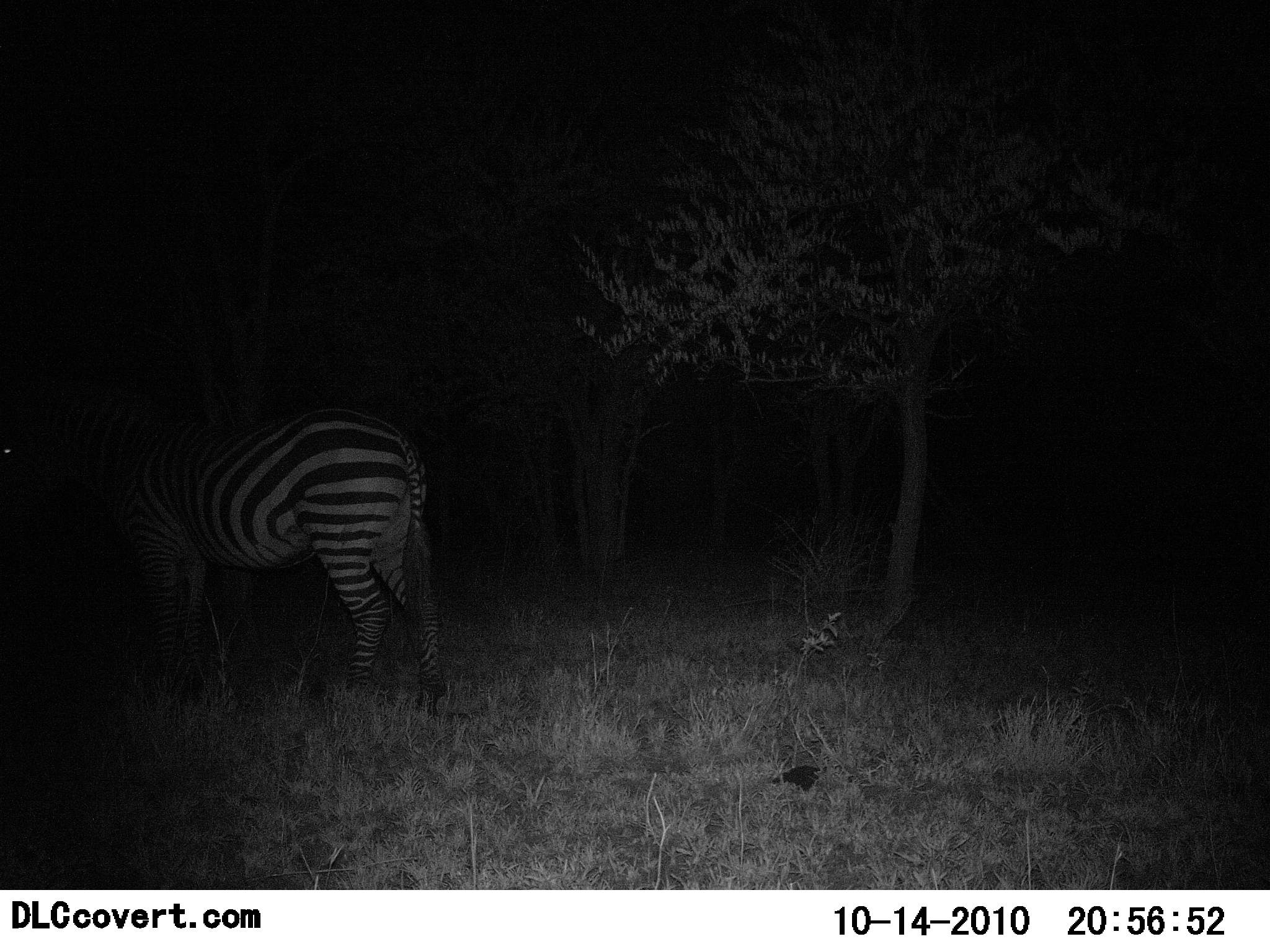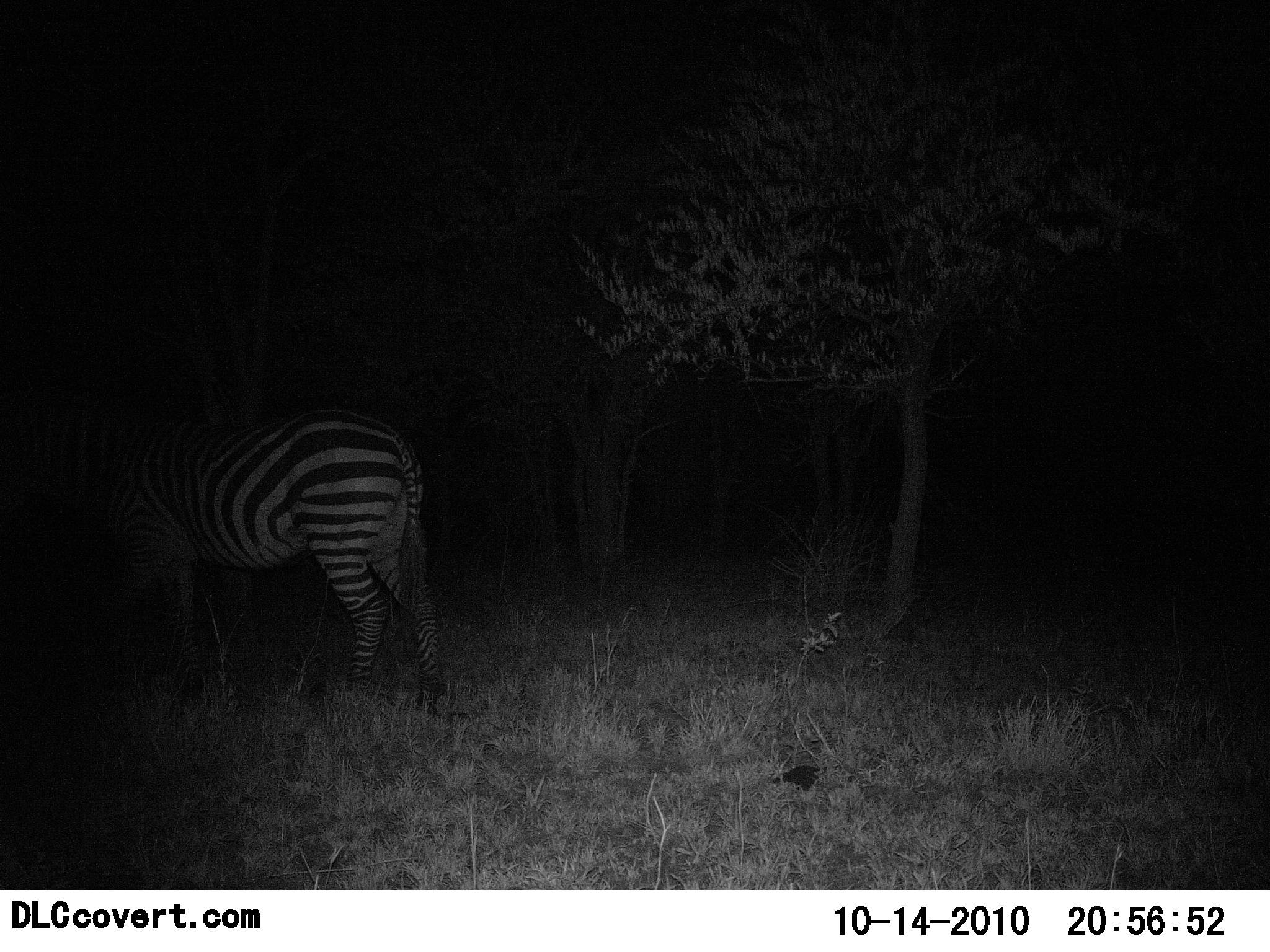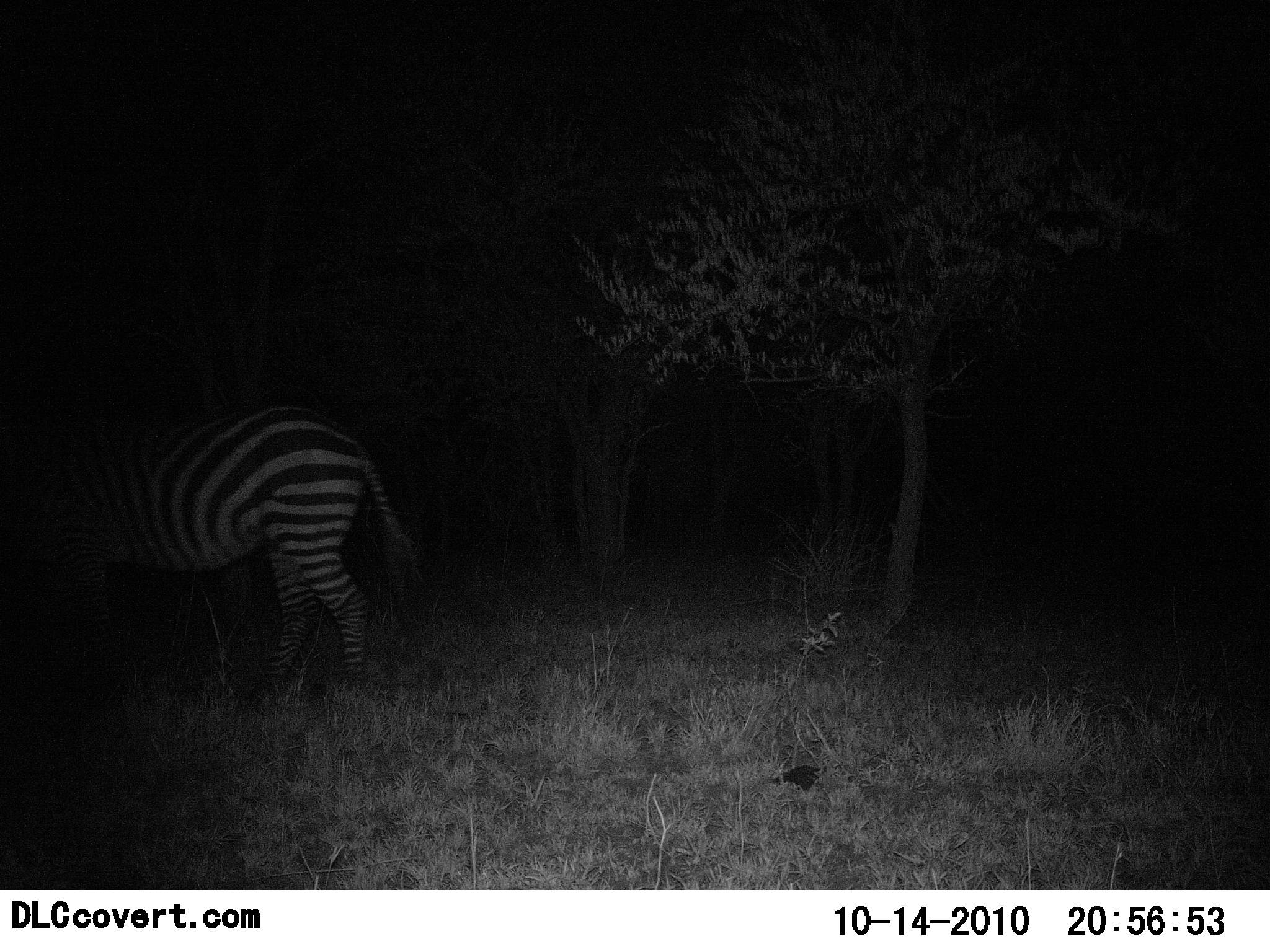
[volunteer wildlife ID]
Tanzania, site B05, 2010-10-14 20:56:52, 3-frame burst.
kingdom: Animalia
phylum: Chordata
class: Mammalia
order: Perissodactyla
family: Equidae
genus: Equus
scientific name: Equus quagga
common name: plains zebra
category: zebra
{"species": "zebra (plains zebra) (Equus quagga)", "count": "1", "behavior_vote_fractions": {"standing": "31%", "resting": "6%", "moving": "62%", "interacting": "0%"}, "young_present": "0%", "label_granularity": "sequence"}